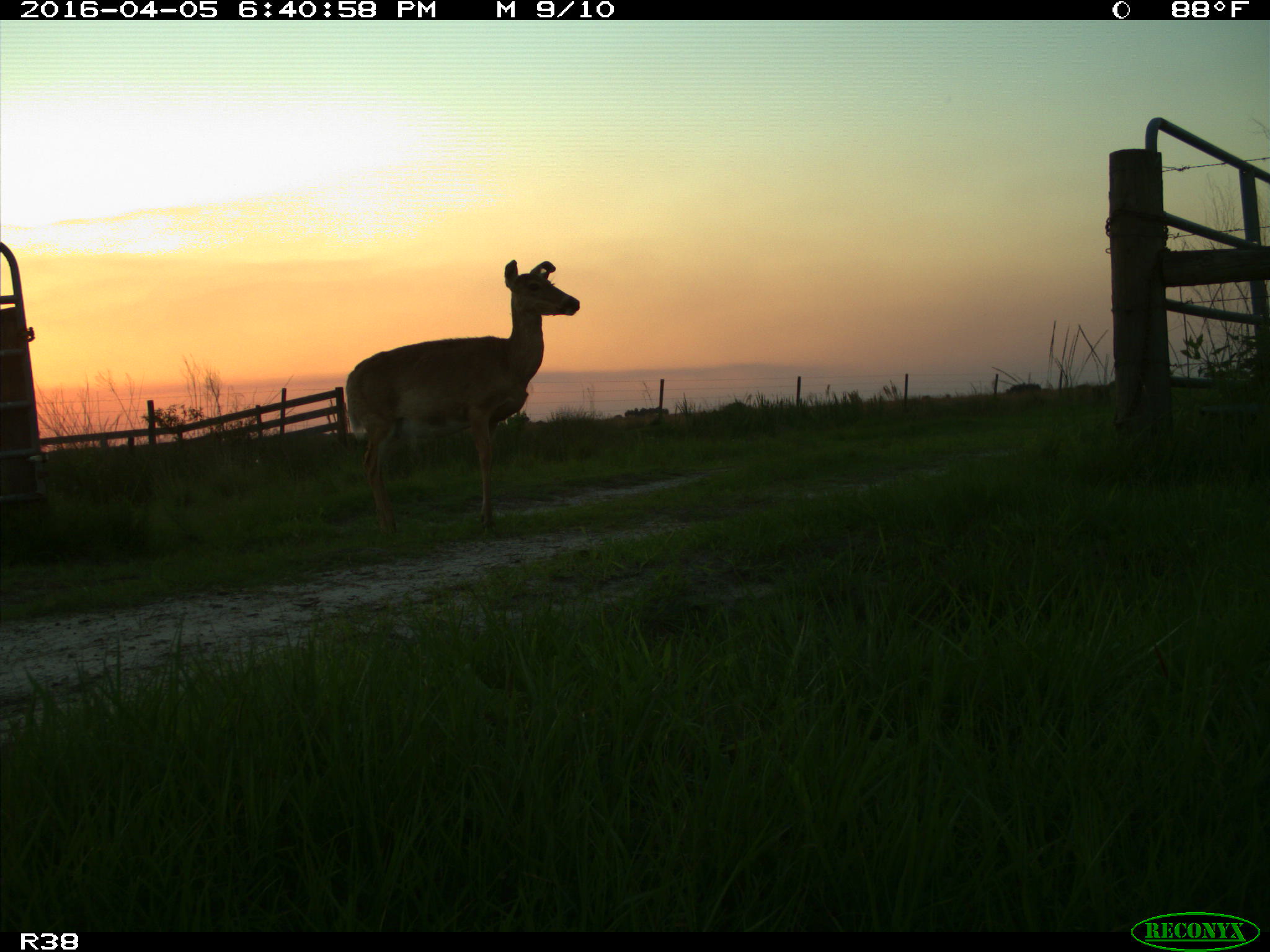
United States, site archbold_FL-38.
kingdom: Animalia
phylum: Chordata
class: Mammalia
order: Artiodactyla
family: Cervidae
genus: Odocoileus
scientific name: Odocoileus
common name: deer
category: unidentified deer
Unidentified deer (deer) (Odocoileus).